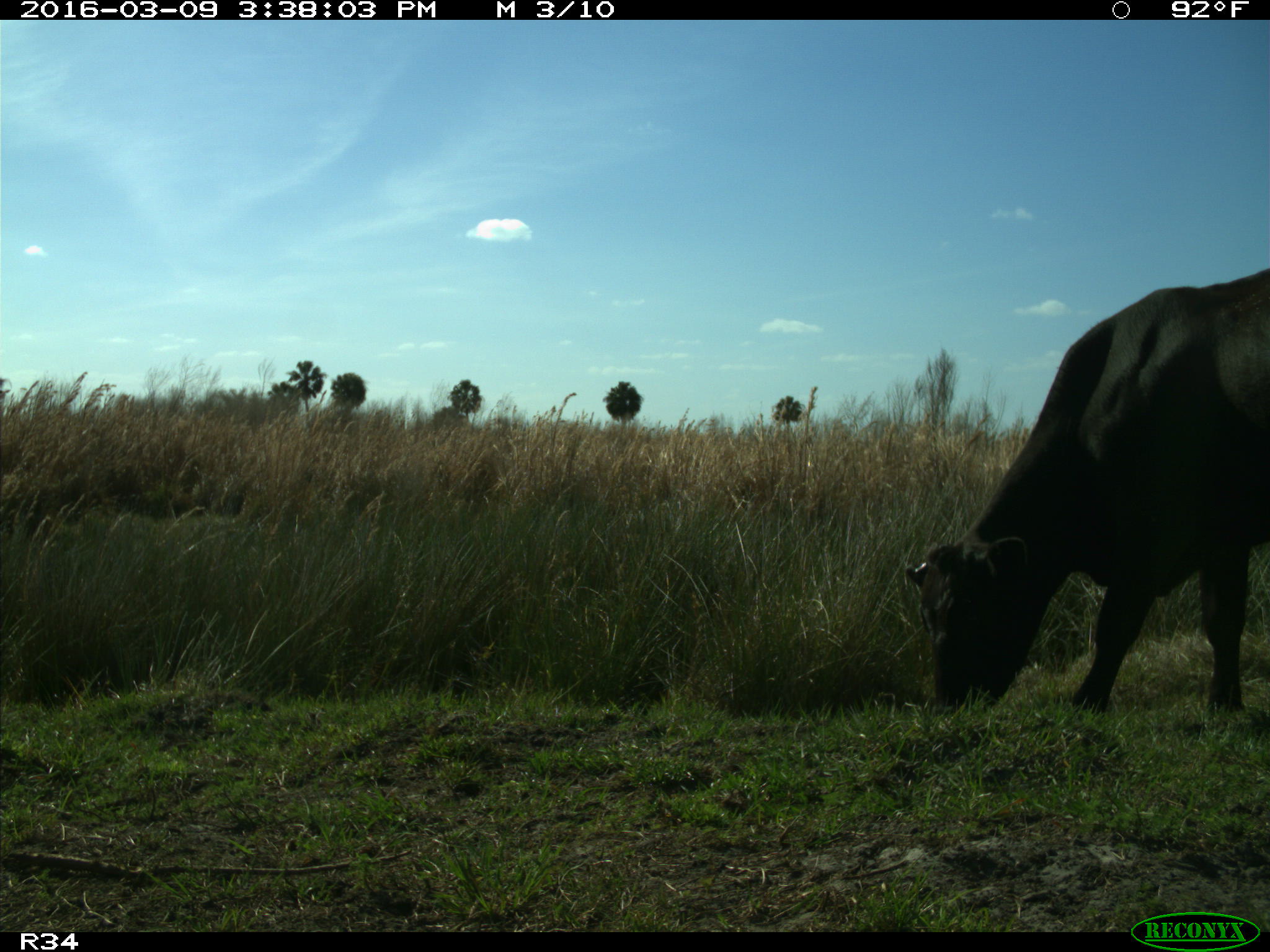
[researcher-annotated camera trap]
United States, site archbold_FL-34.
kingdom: Animalia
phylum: Chordata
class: Mammalia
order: Artiodactyla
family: Bovidae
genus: Bos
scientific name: Bos taurus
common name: domestic cow